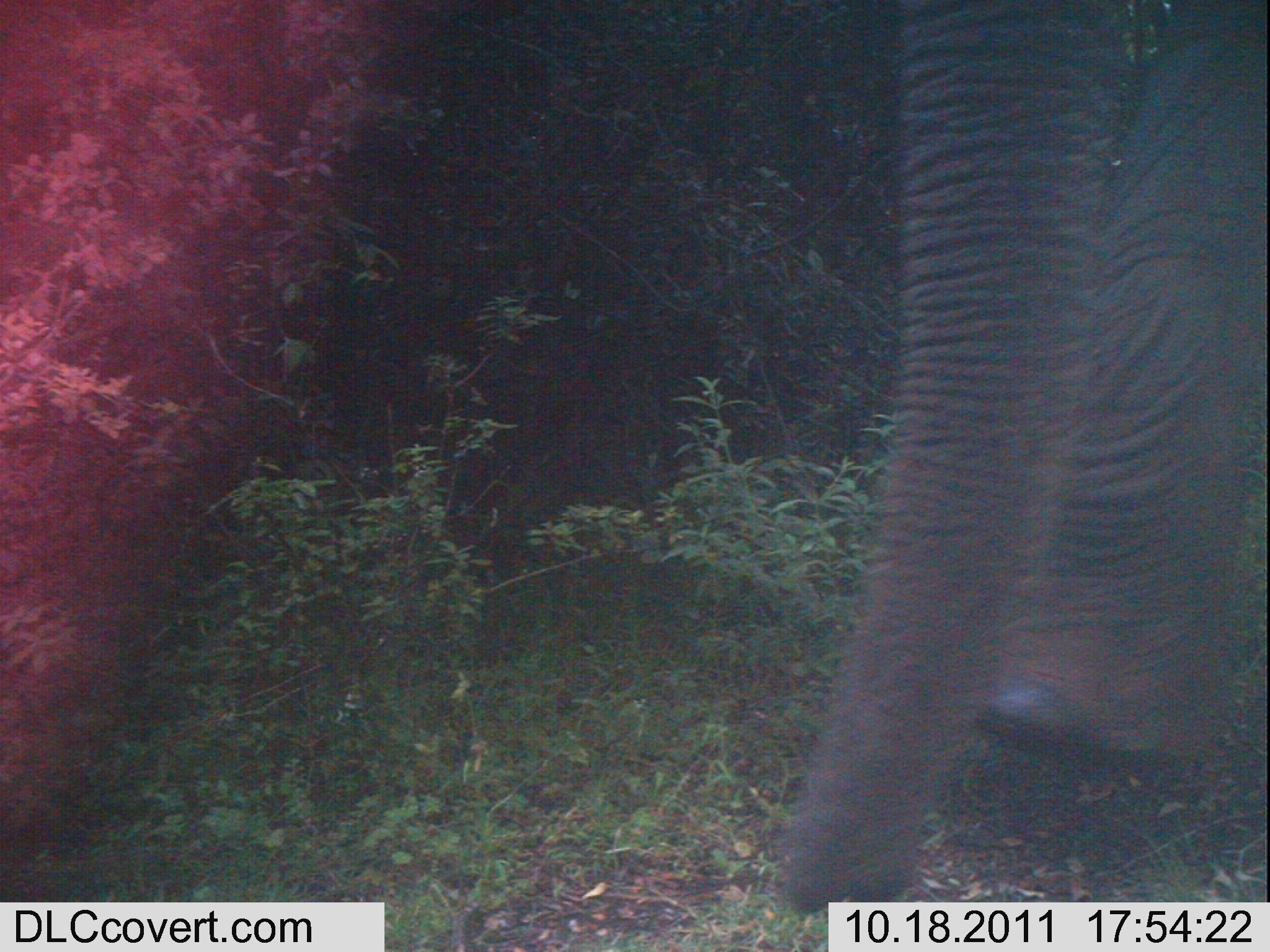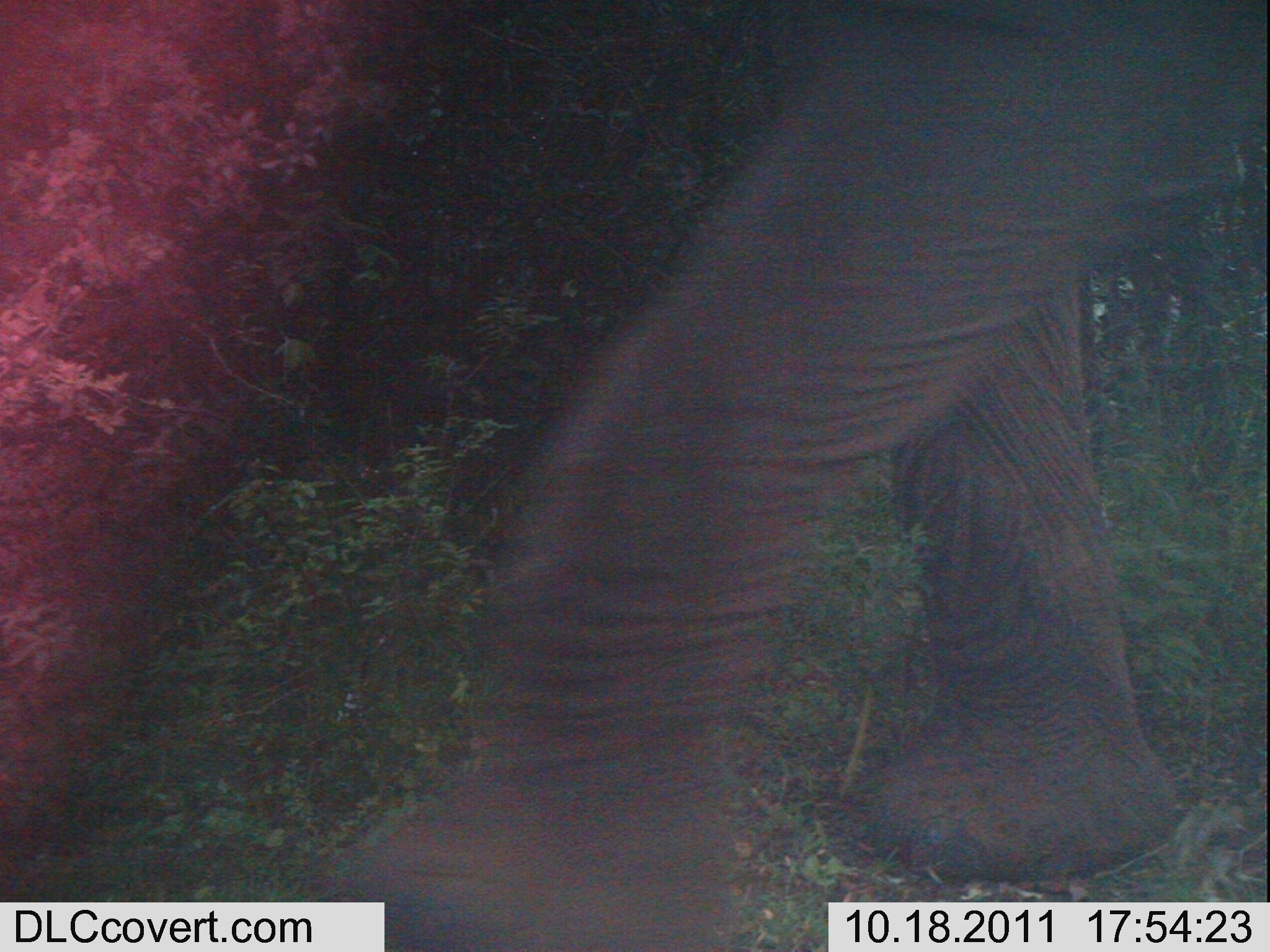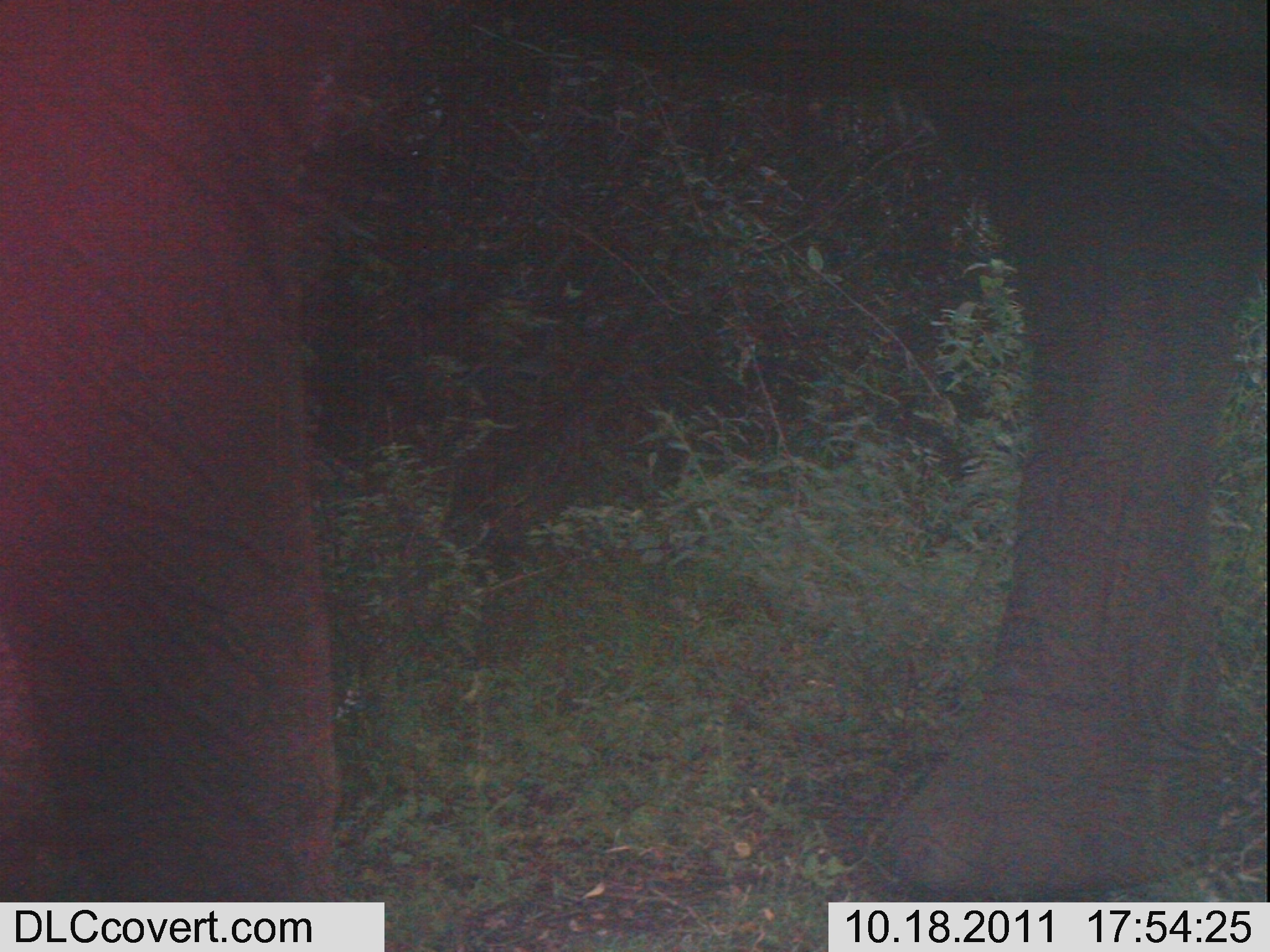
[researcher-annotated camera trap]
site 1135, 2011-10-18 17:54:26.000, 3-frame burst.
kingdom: Animalia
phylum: Chordata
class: Mammalia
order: Proboscidea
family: Elephantidae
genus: Loxodonta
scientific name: Loxodonta africana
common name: african bush elephant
Loxodonta africana (african bush elephant), count 1.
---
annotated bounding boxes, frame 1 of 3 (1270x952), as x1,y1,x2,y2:
loxodonta africana: 773,1,1267,915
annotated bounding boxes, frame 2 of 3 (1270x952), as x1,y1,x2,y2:
loxodonta africana: 303,0,1266,951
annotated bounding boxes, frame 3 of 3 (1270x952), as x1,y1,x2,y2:
loxodonta africana: 0,0,1265,902